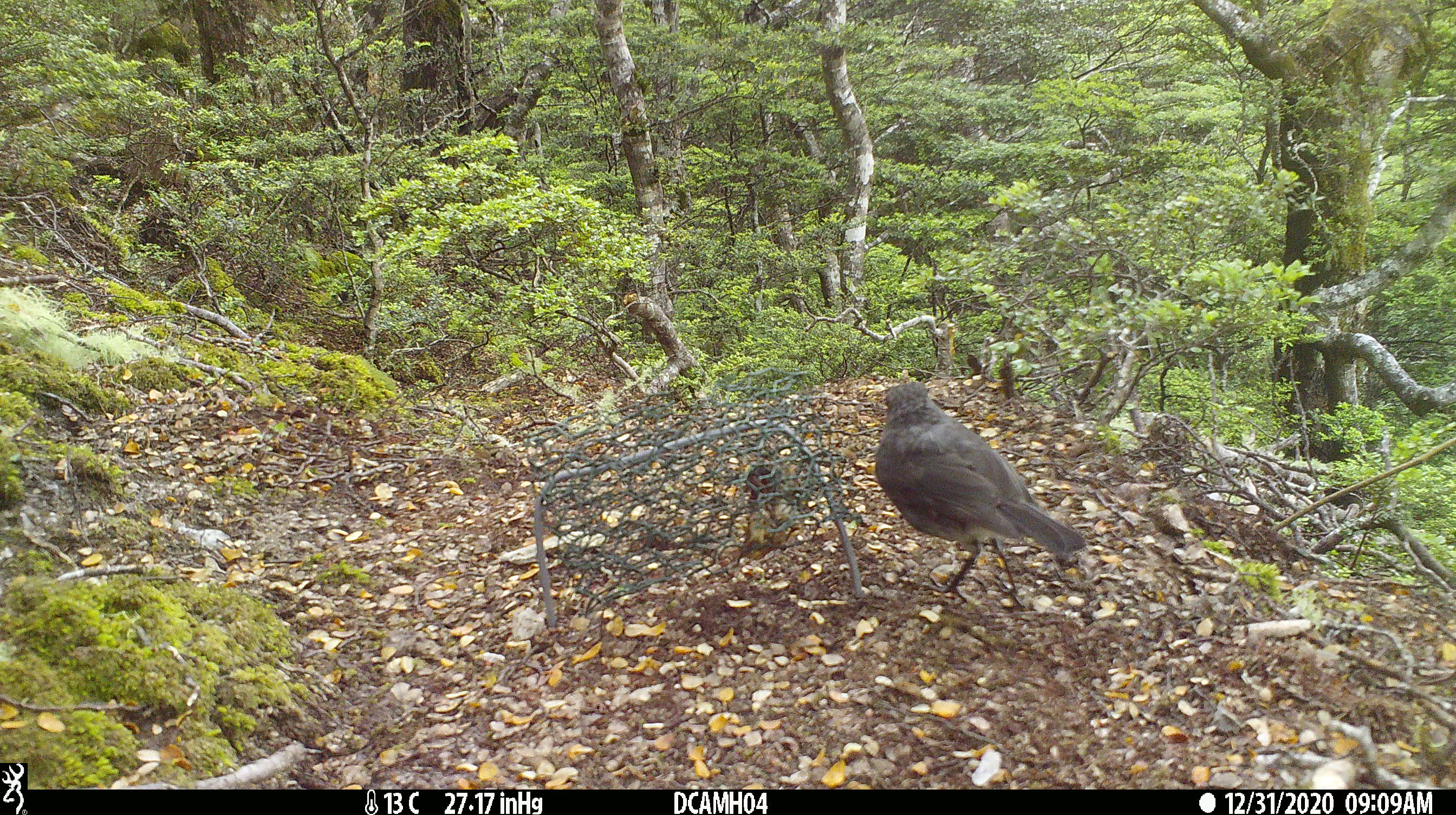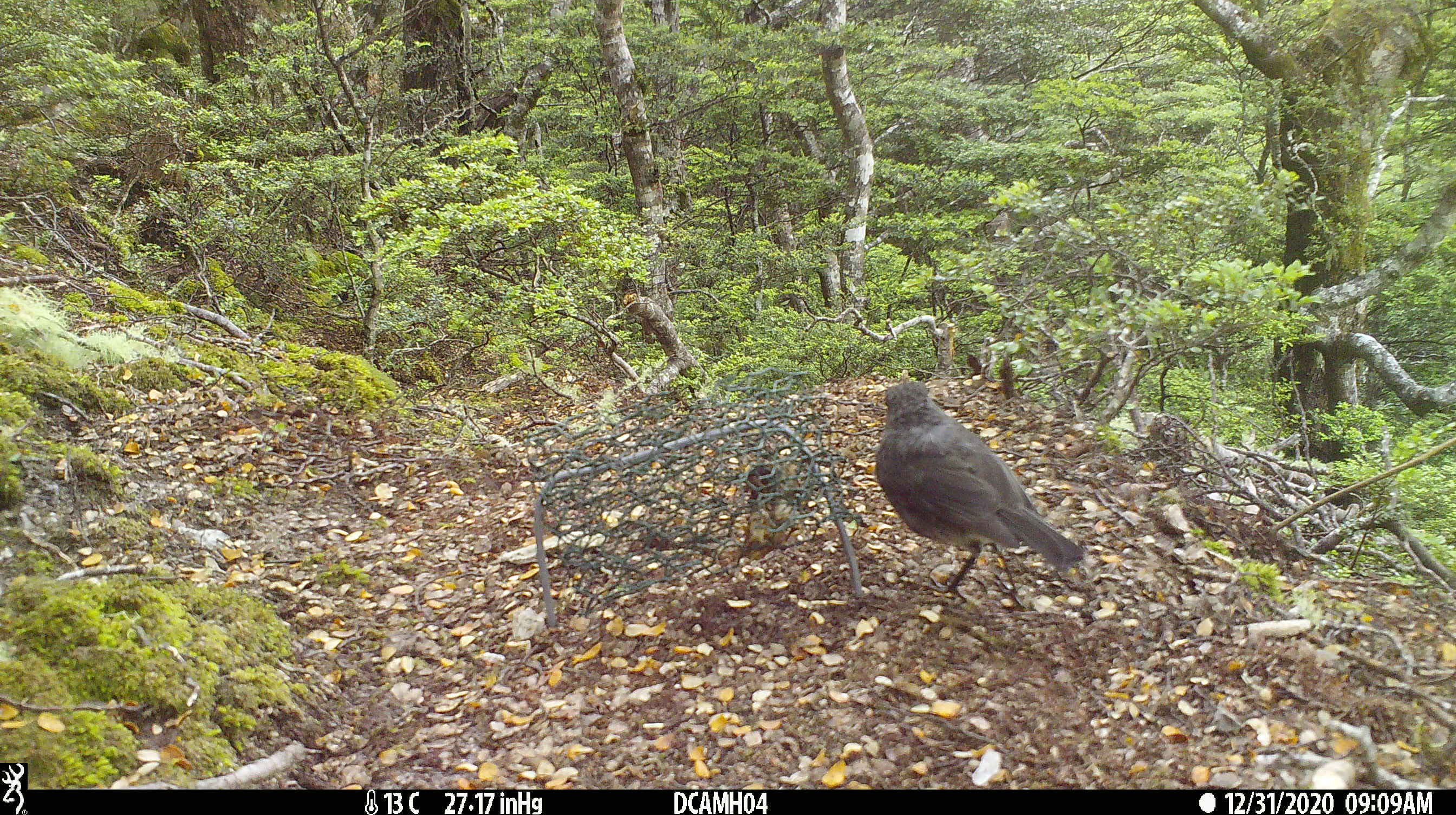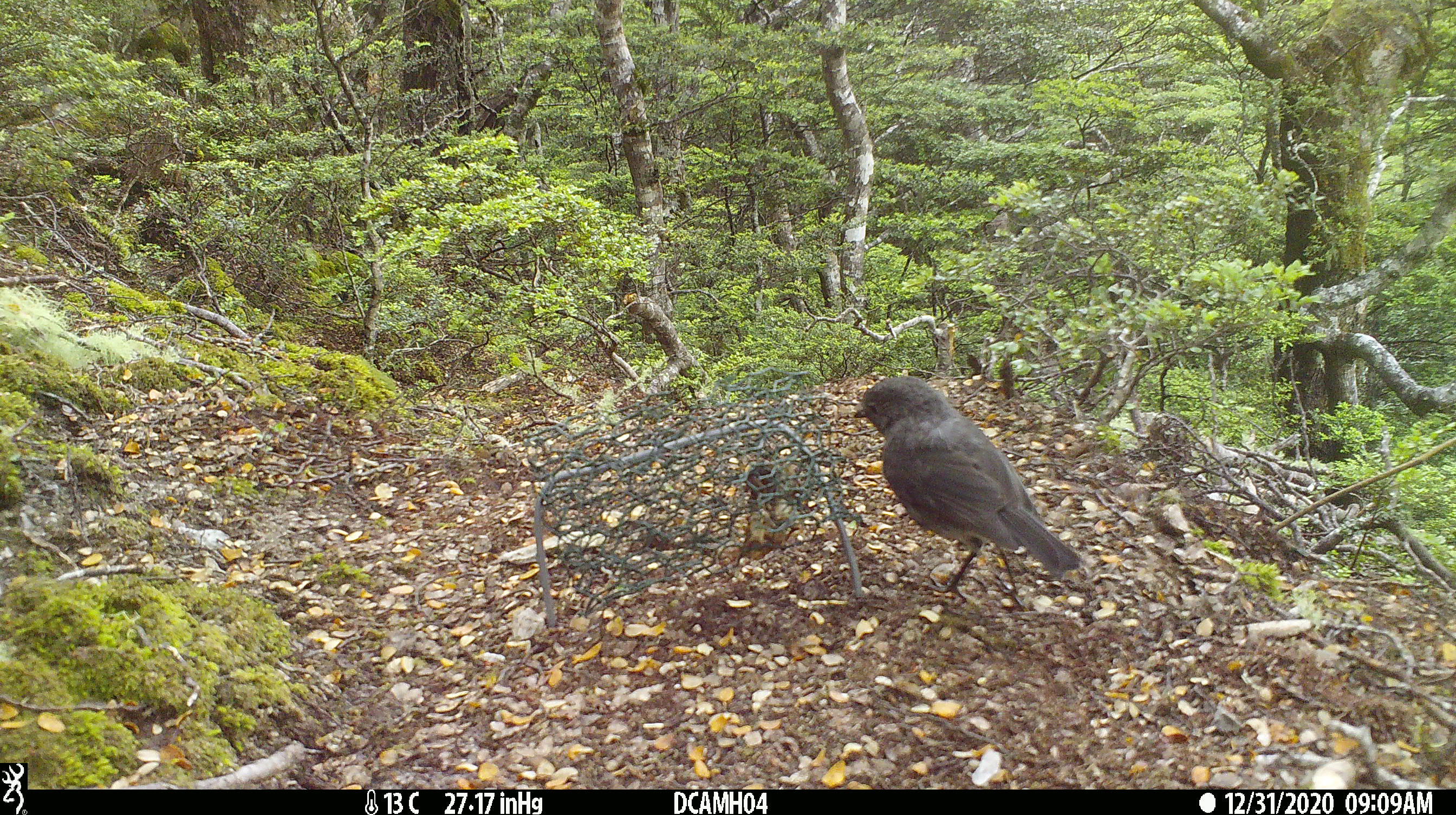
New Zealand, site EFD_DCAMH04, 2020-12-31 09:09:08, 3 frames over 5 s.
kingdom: Animalia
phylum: Chordata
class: Aves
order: Passeriformes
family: Petroicidae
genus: Petroica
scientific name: Petroica australis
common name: new zealand robin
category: robin